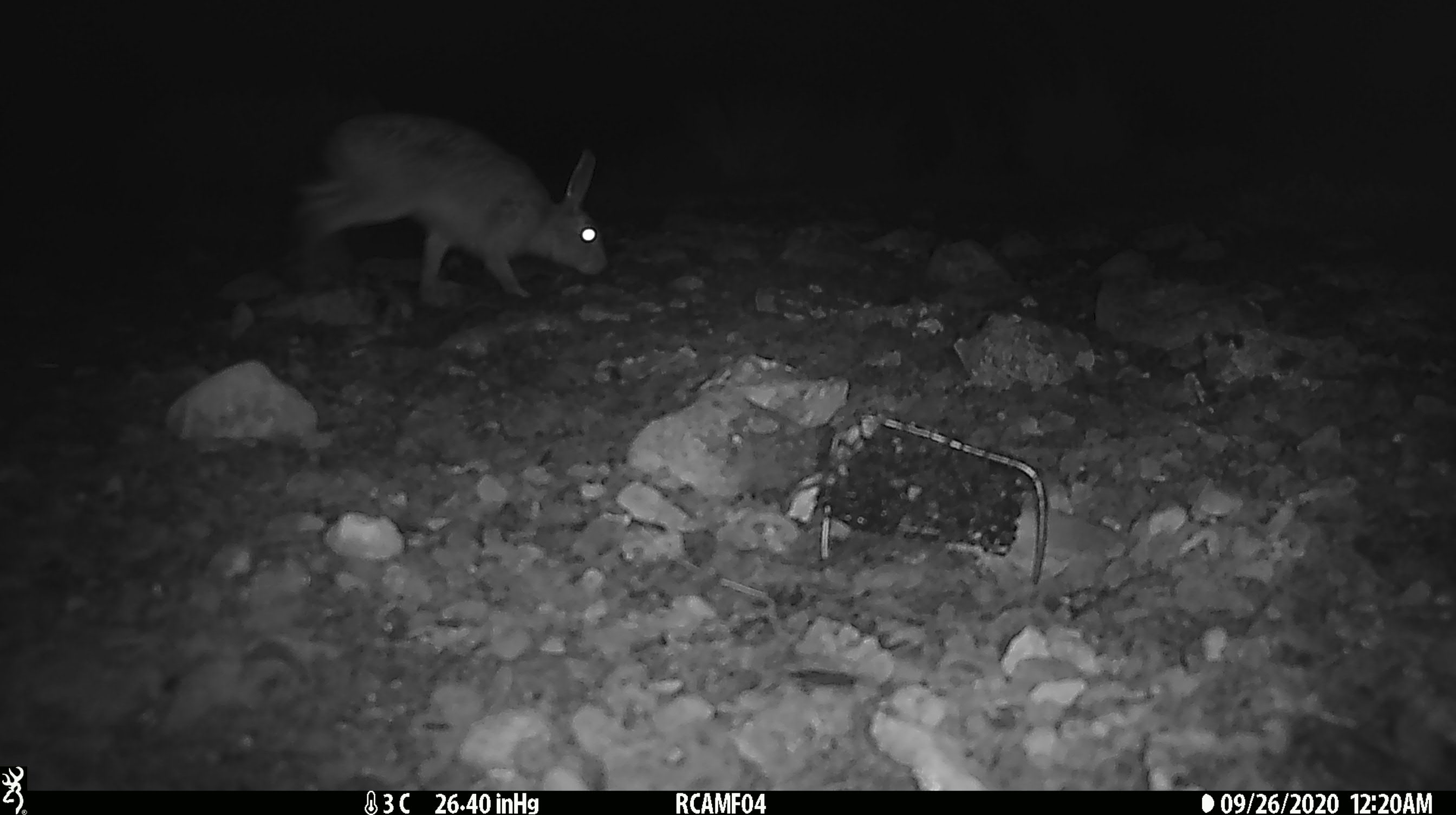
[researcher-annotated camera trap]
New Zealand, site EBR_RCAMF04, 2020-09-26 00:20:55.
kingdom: Animalia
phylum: Chordata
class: Mammalia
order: Lagomorpha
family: Leporidae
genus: Lepus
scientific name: Lepus europaeus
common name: brown hare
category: hare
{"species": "hare (brown hare) (Lepus europaeus)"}